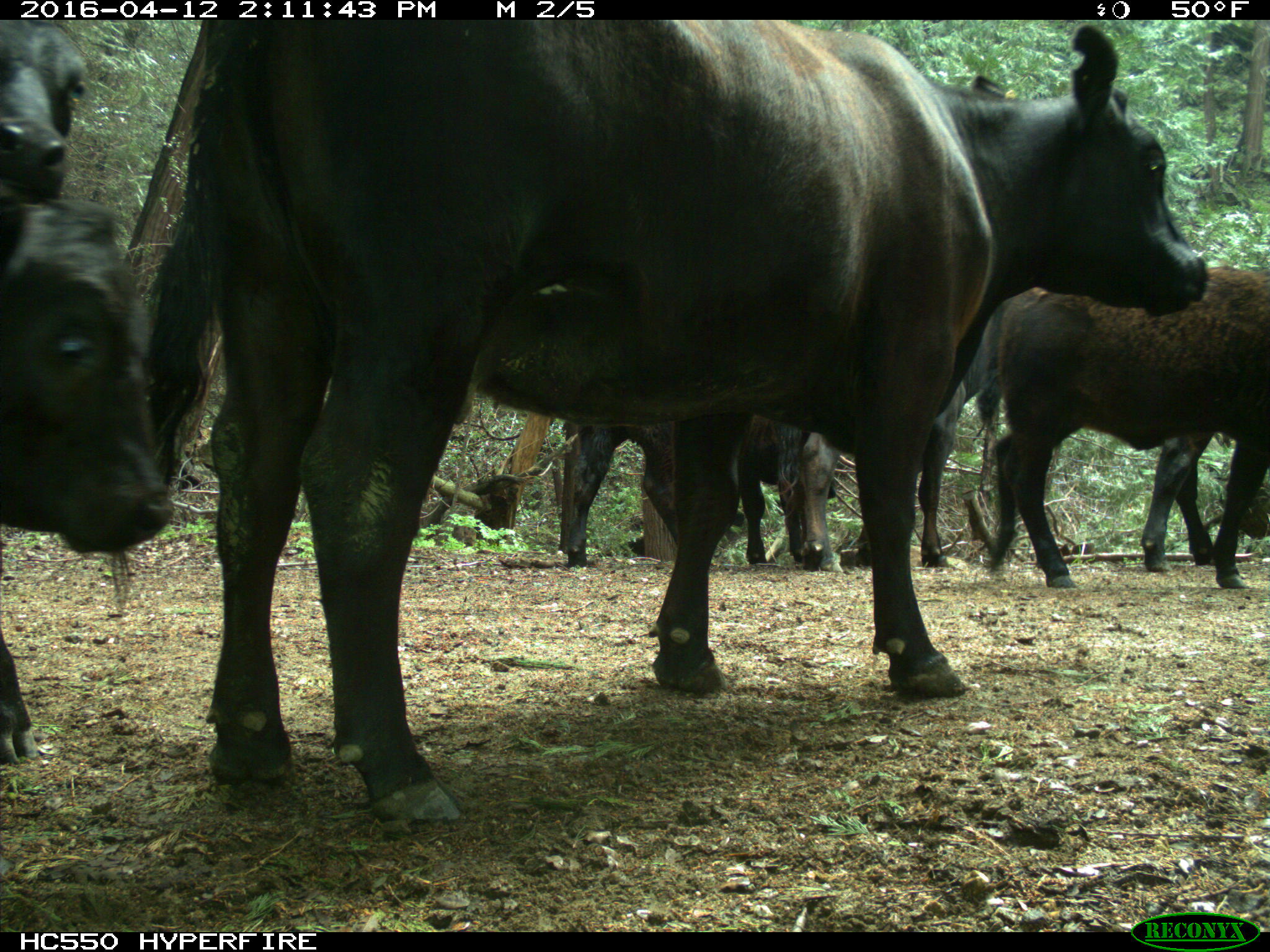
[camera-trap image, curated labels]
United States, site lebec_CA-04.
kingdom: Animalia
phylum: Chordata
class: Mammalia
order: Artiodactyla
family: Bovidae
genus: Bos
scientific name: Bos taurus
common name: domestic cow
Bos taurus (domestic cow).